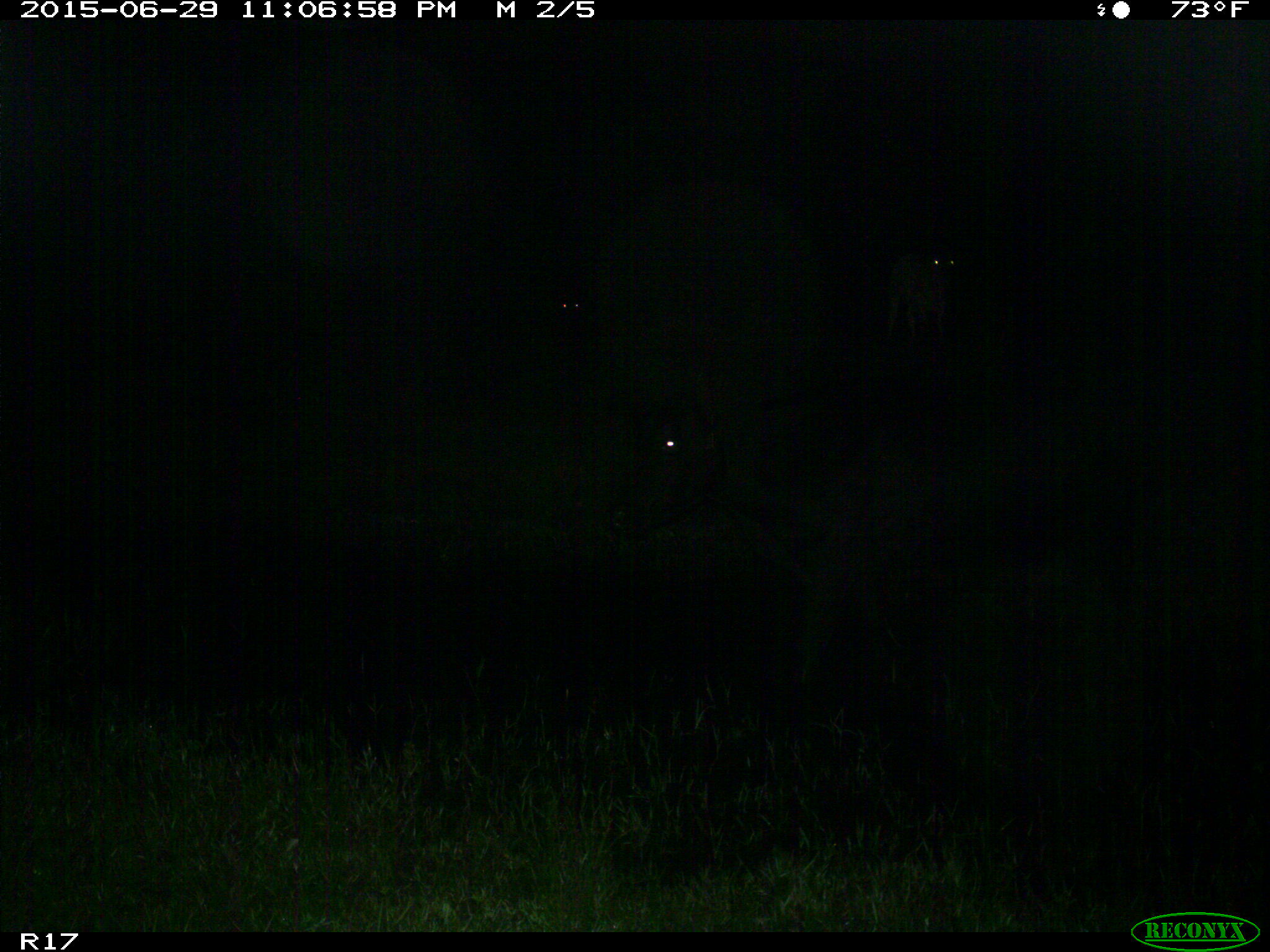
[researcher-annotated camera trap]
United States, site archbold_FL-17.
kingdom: Animalia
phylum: Chordata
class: Mammalia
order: Artiodactyla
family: Bovidae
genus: Bos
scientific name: Bos taurus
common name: domestic cow